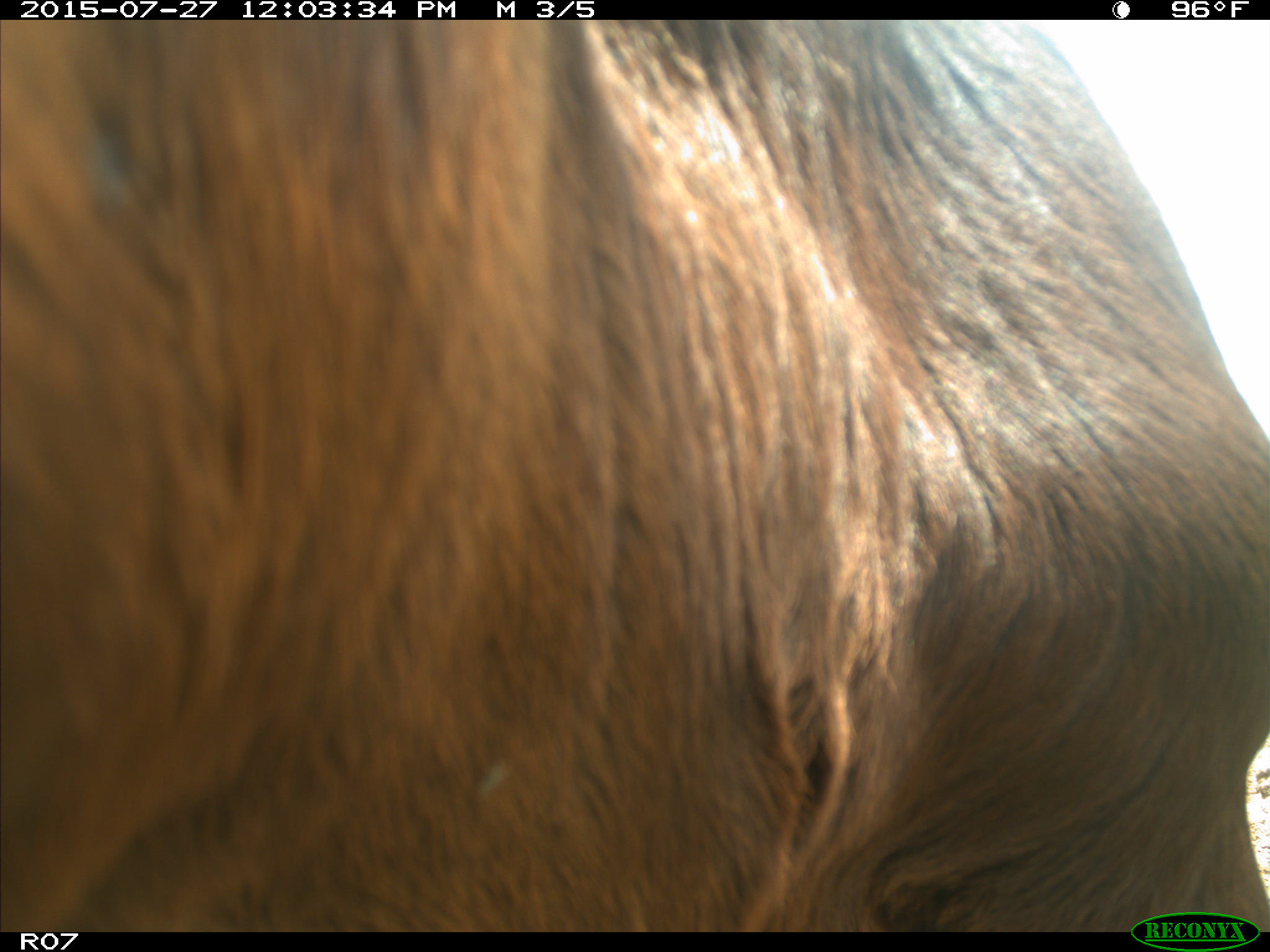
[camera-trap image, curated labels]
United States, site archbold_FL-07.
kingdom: Animalia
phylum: Chordata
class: Mammalia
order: Artiodactyla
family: Bovidae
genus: Bos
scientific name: Bos taurus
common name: domestic cow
Bos taurus (domestic cow).